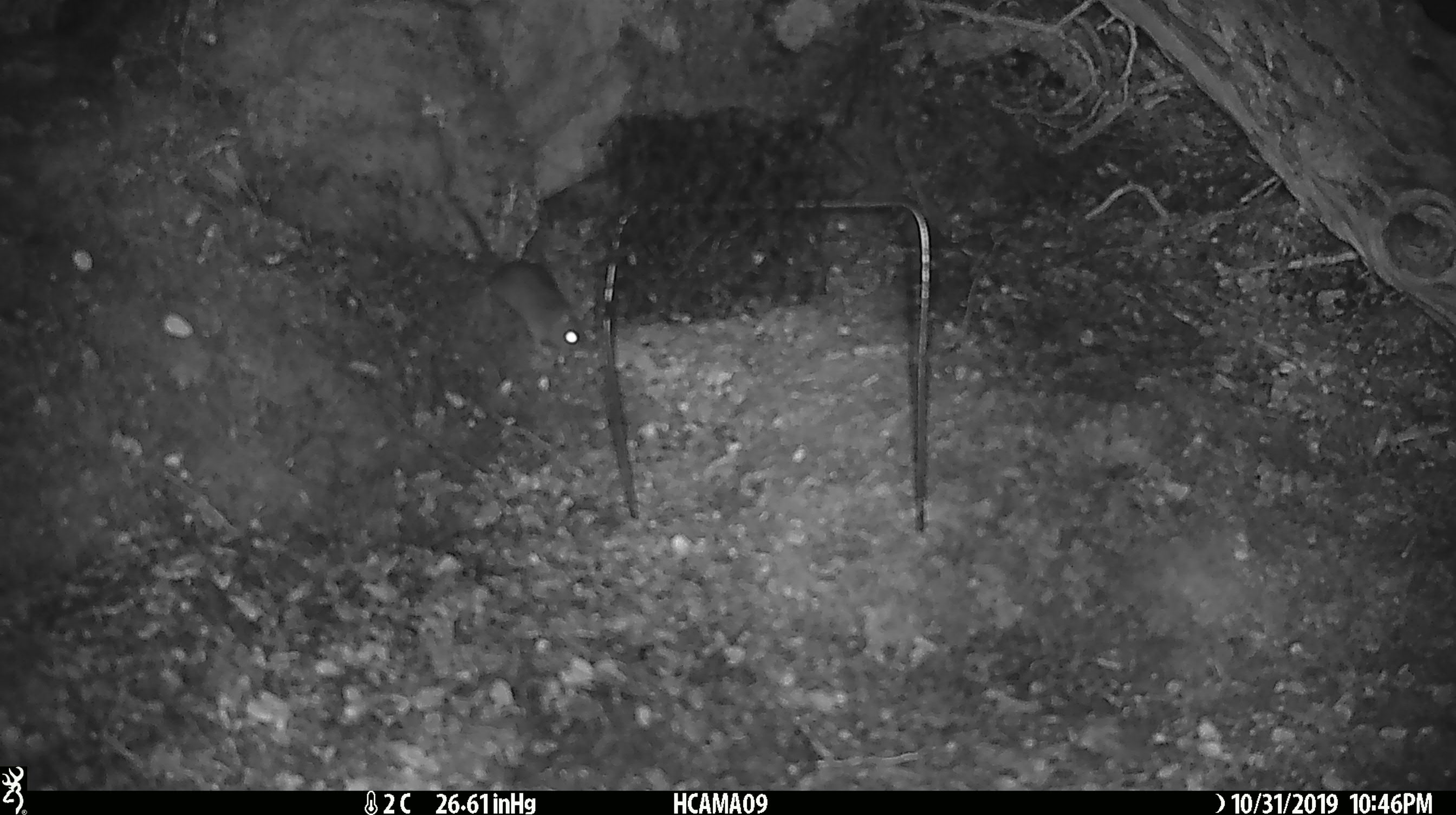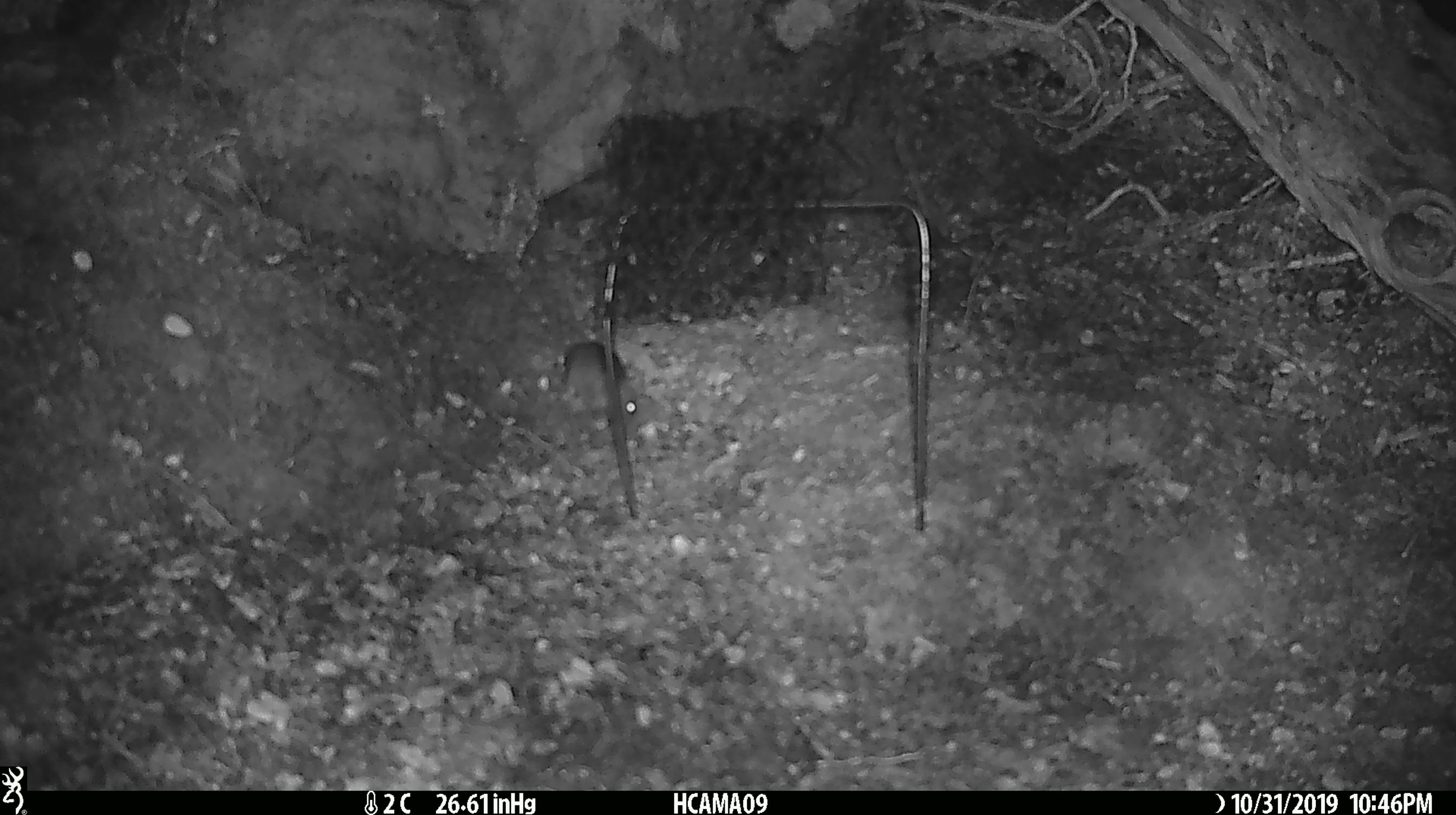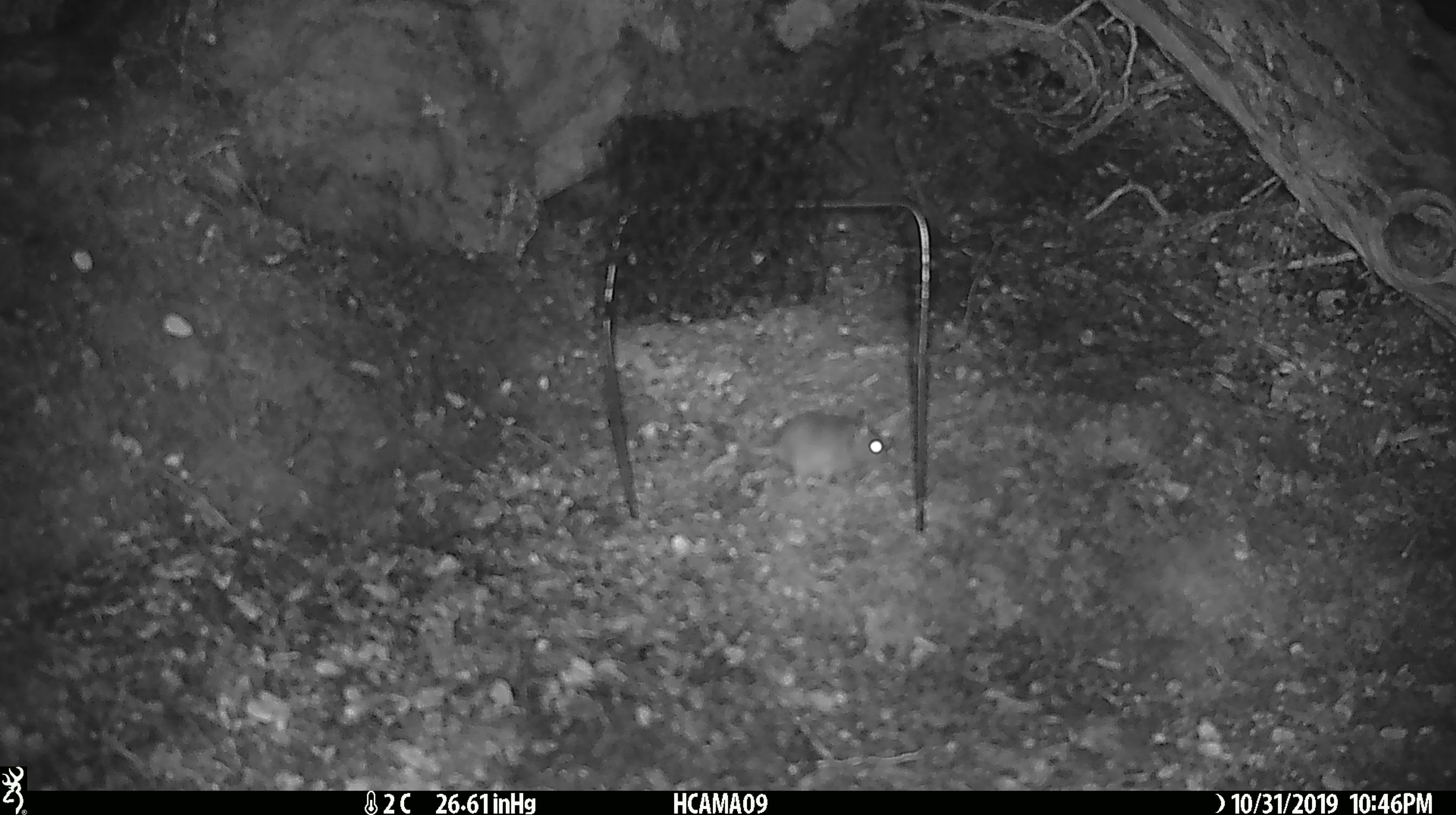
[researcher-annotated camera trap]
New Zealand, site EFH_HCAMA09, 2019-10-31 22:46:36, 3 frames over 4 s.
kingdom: Animalia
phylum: Chordata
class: Mammalia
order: Rodentia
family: Muridae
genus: Mus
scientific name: Mus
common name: mouse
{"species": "mouse (Mus)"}